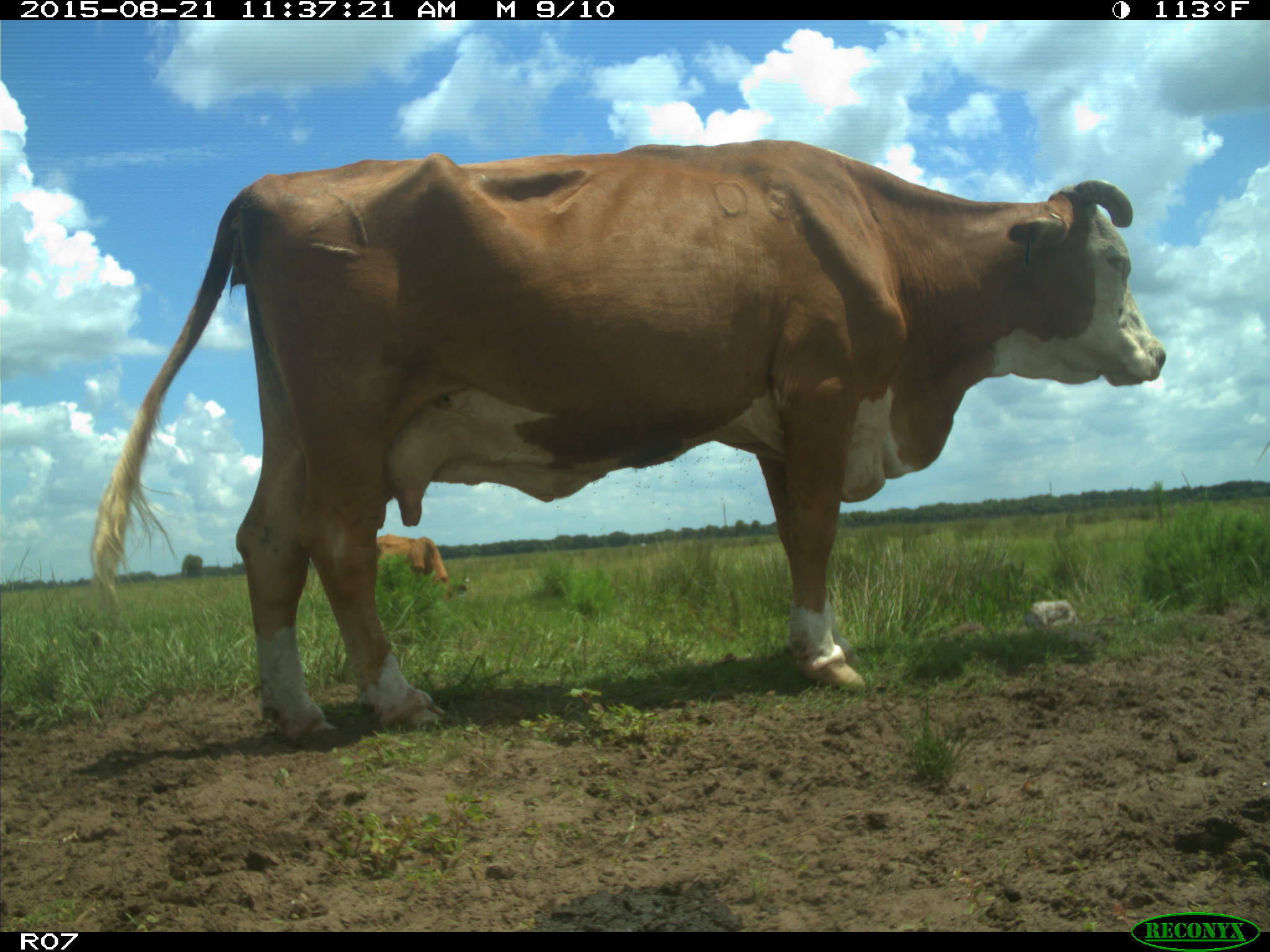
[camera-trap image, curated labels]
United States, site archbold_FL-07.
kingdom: Animalia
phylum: Chordata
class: Mammalia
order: Artiodactyla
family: Bovidae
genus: Bos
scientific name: Bos taurus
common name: domestic cow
Bos taurus (domestic cow).